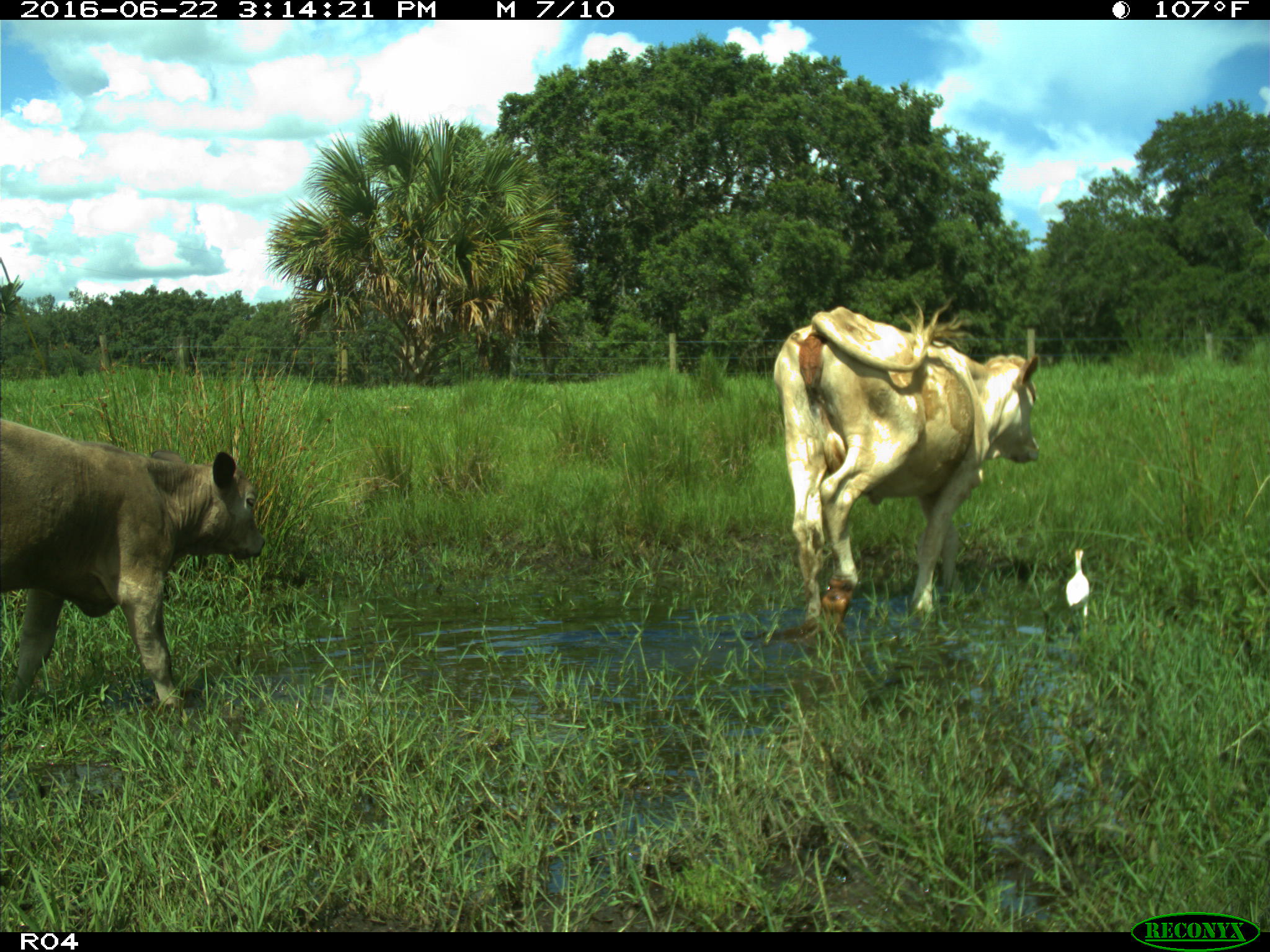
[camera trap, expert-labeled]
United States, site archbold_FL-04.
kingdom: Animalia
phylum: Chordata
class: Mammalia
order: Artiodactyla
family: Bovidae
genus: Bos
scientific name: Bos taurus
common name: domestic cow